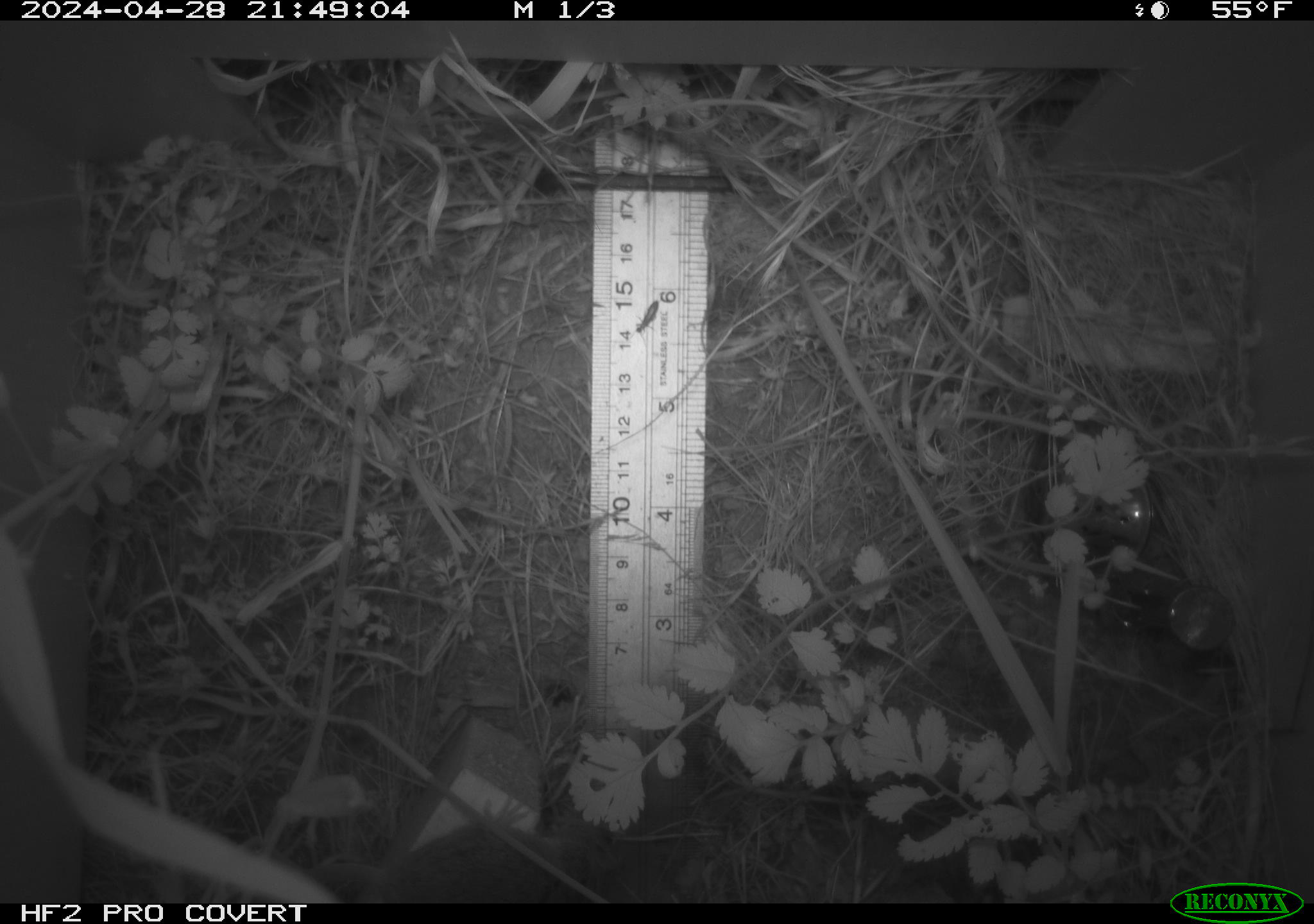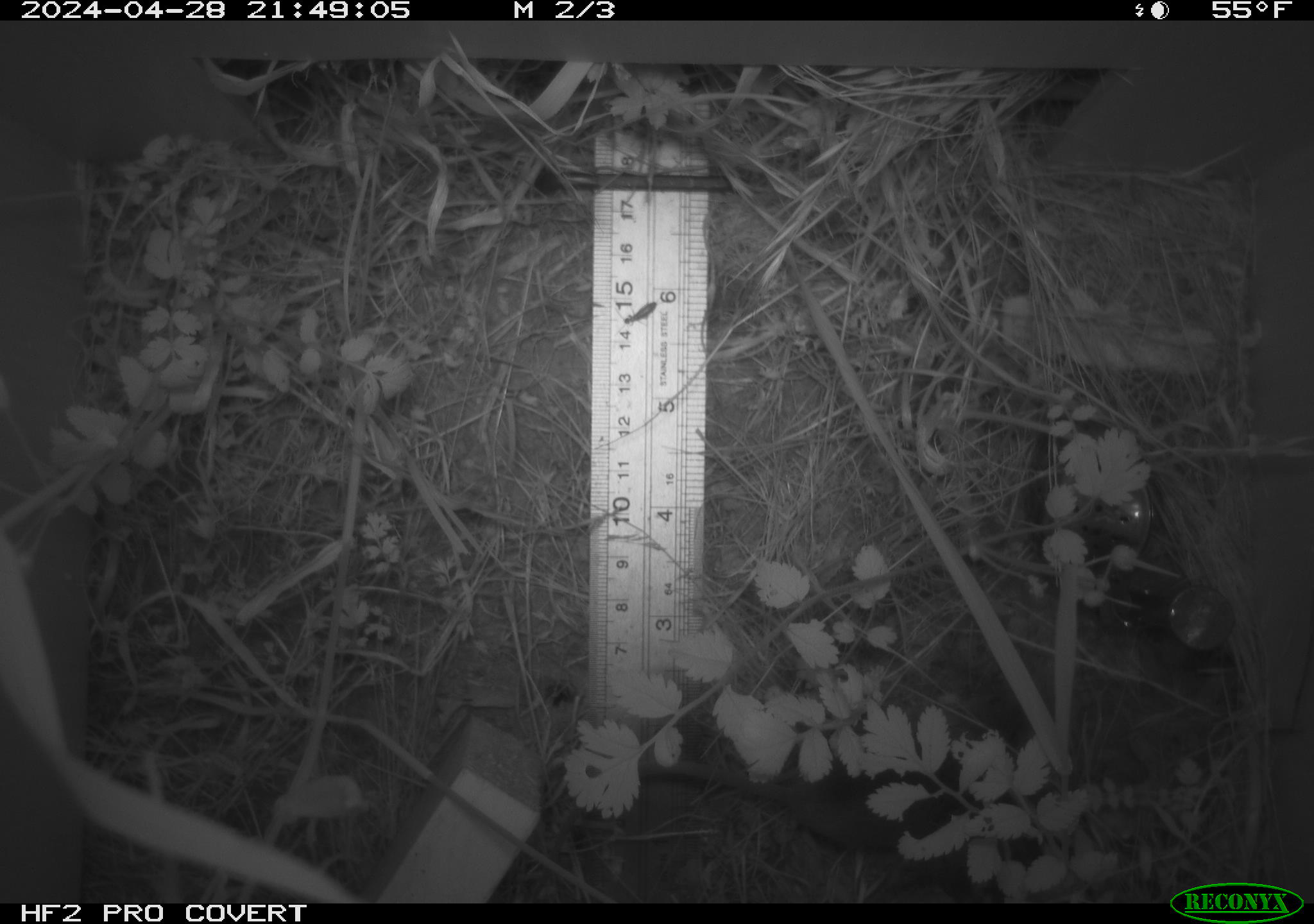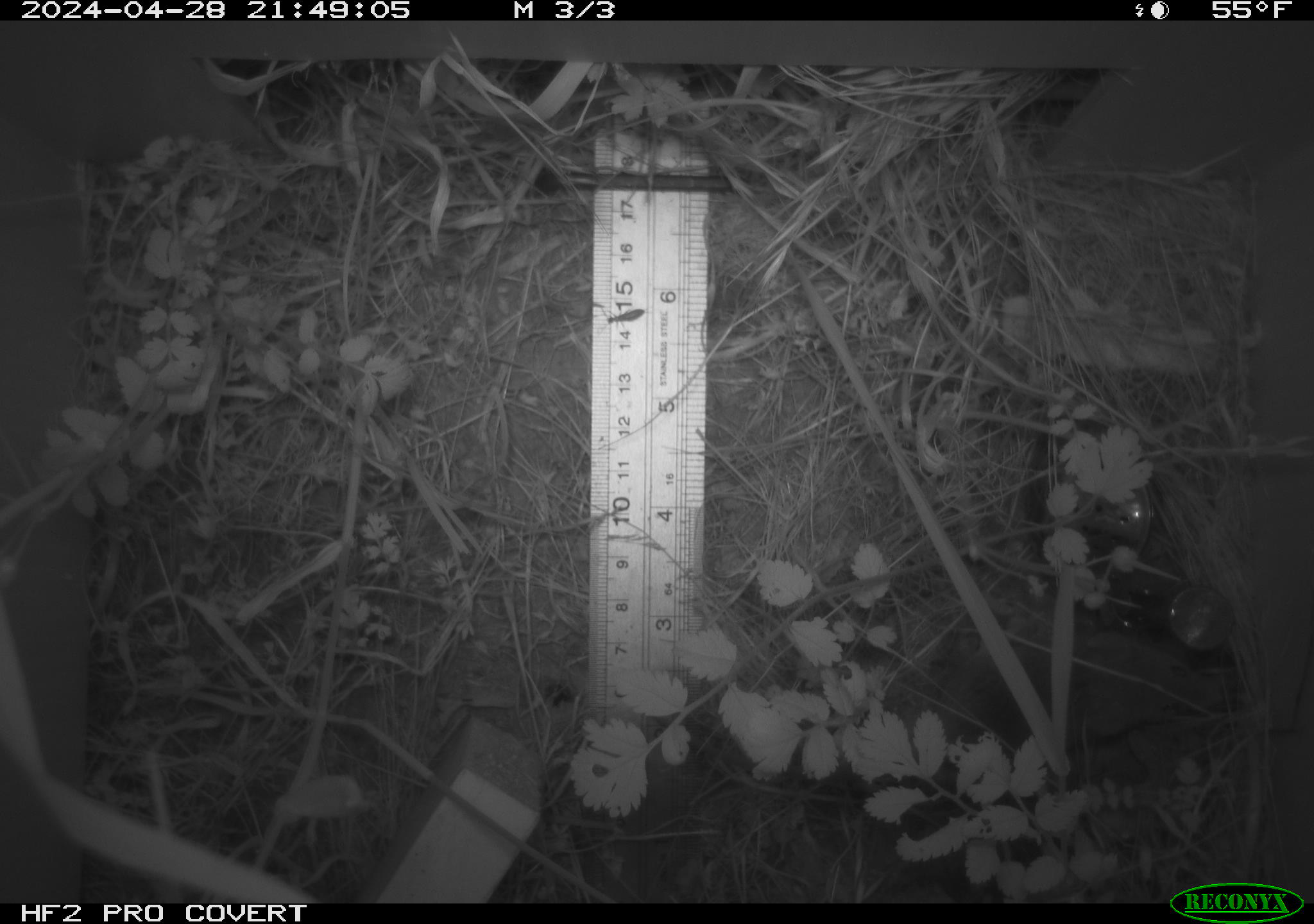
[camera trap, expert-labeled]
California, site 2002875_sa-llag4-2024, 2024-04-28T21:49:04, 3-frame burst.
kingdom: Animalia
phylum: Chordata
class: Mammalia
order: Rodentia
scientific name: Rodentia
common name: rodent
Rodent (Rodentia).